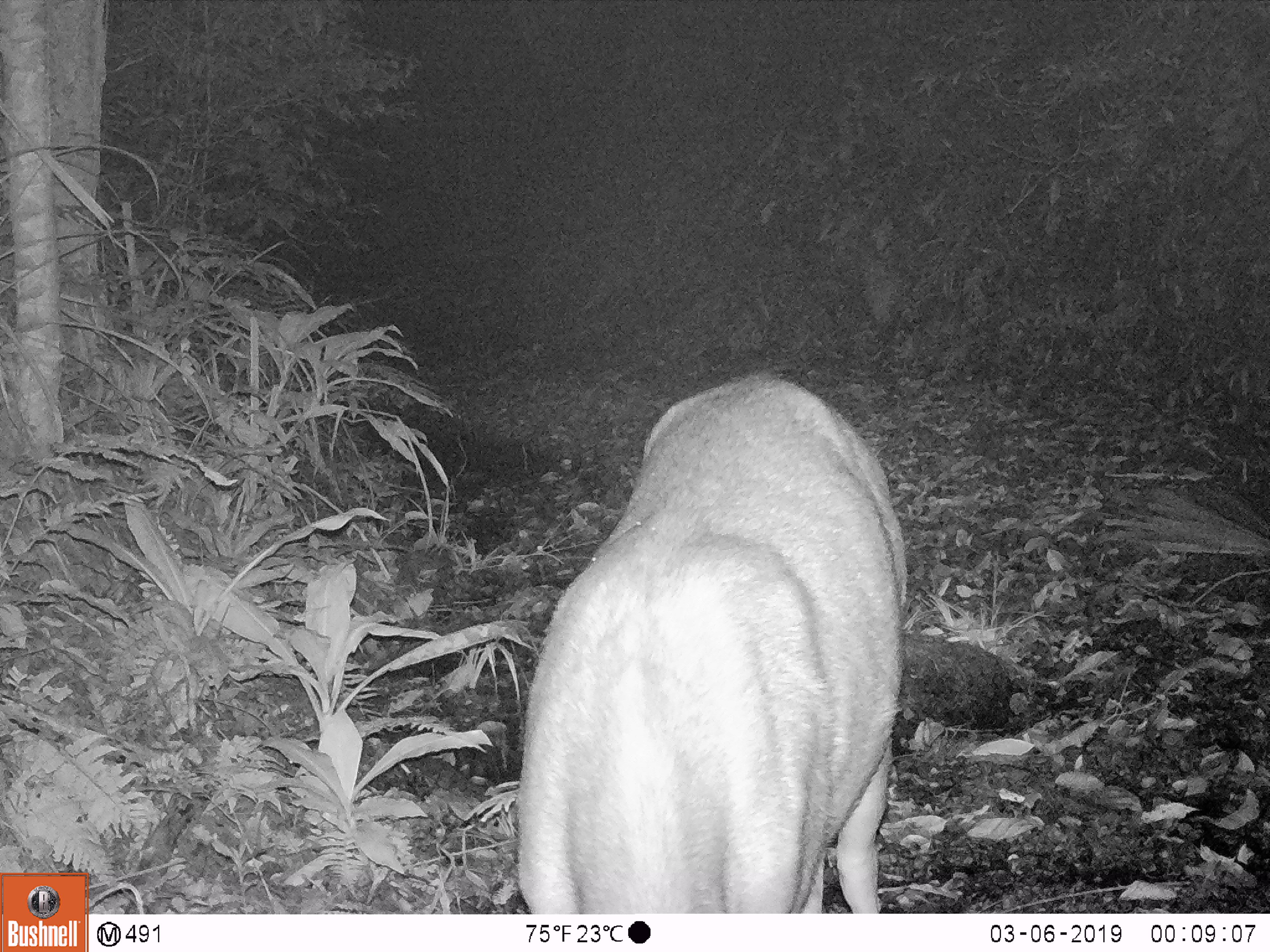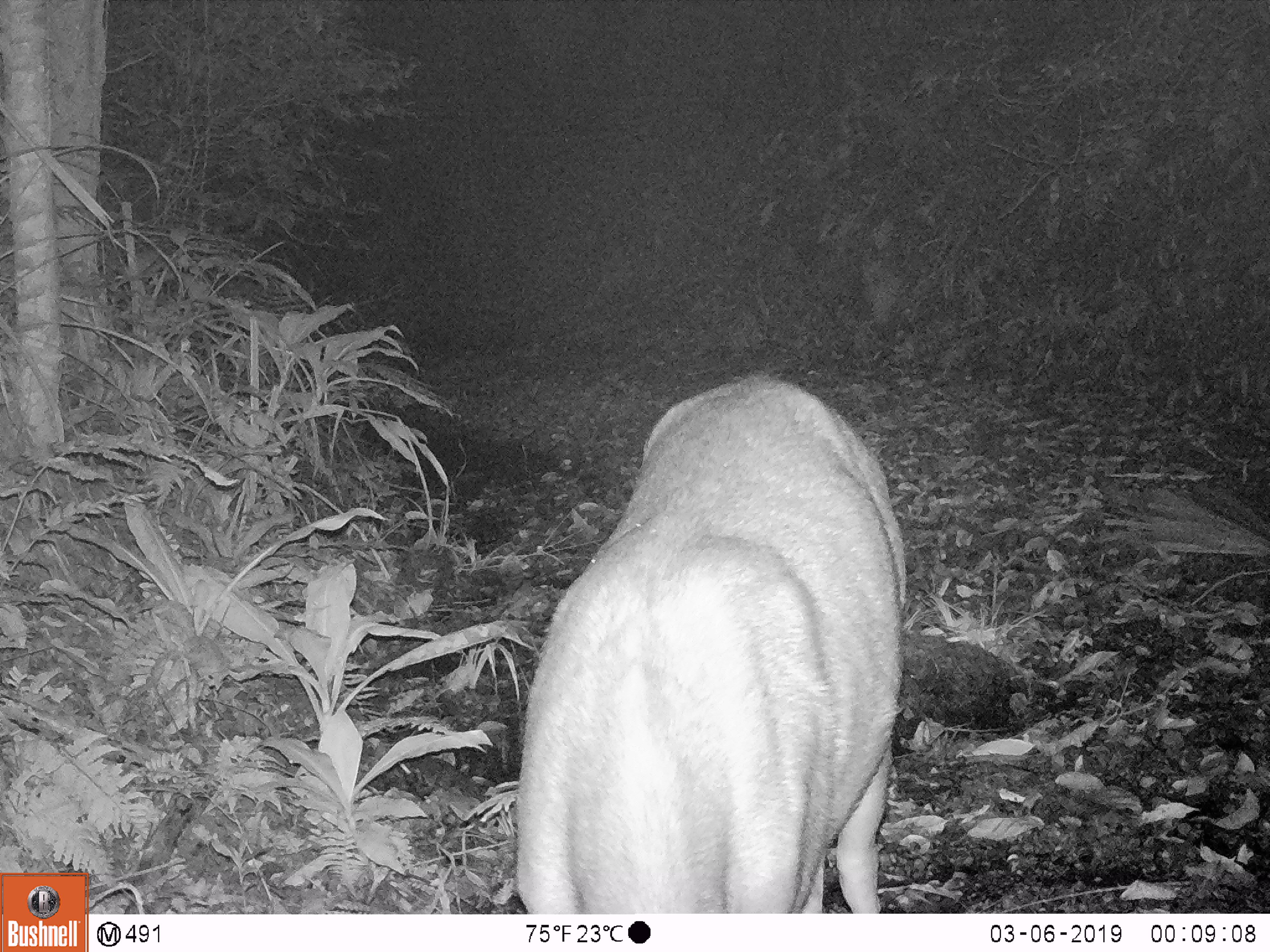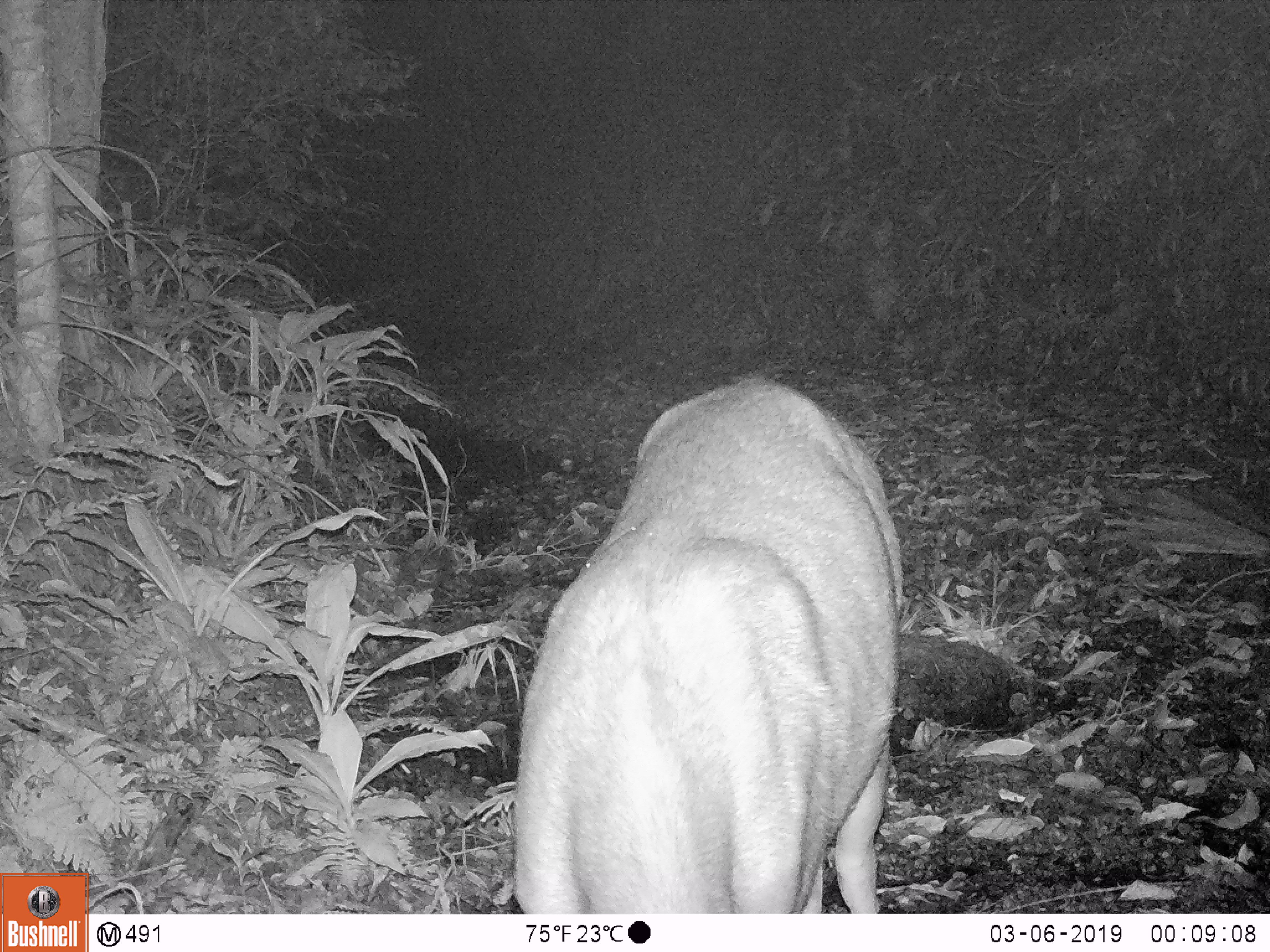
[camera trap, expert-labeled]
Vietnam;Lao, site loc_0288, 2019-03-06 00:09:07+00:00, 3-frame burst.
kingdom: Animalia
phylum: Chordata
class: Mammalia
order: Artiodactyla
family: Cervidae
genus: Rusa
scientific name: Rusa unicolor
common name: sambar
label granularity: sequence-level